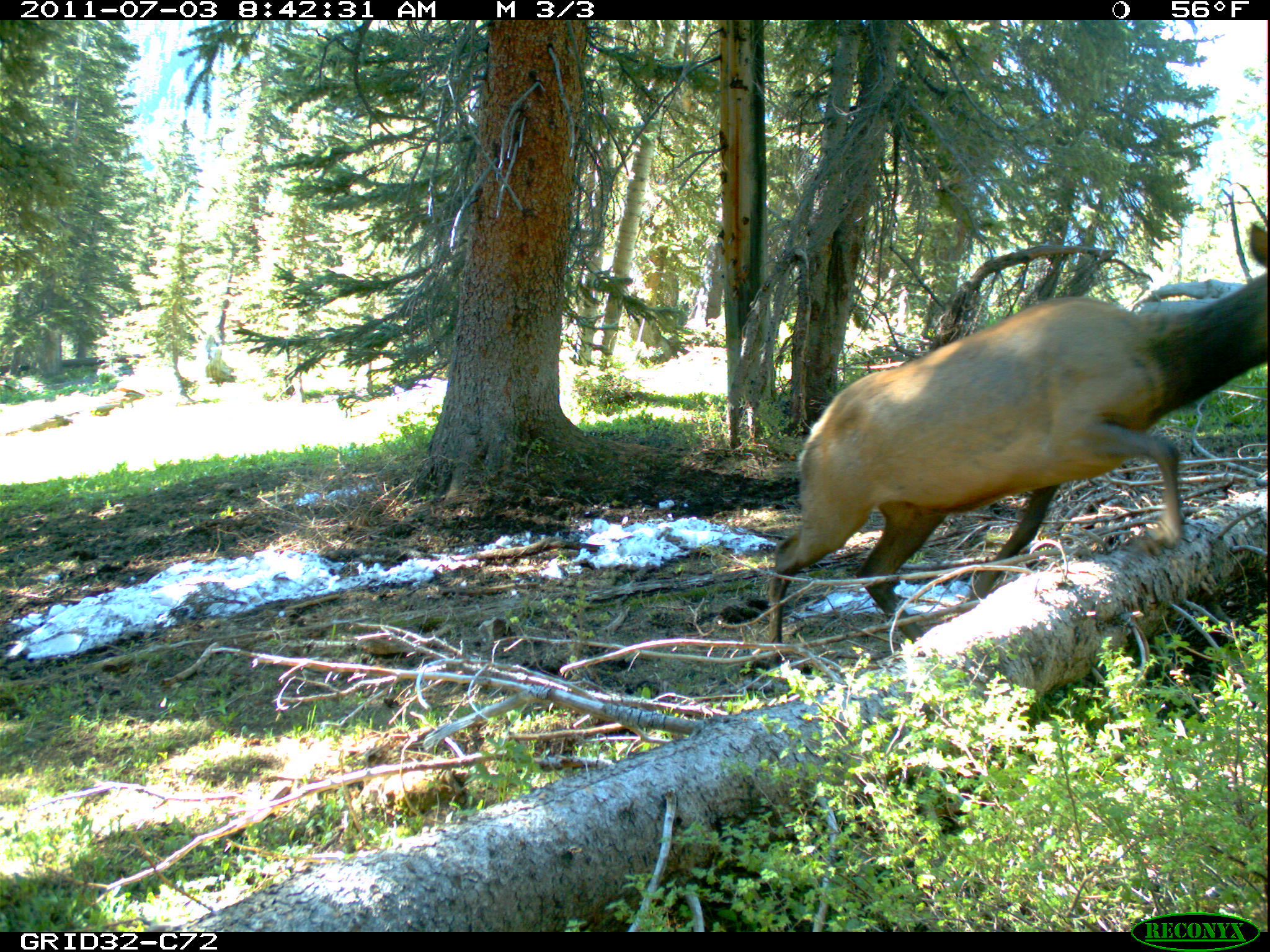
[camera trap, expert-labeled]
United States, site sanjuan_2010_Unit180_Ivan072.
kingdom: Animalia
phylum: Chordata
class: Mammalia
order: Artiodactyla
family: Cervidae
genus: Cervus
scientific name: Cervus elaphus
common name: red deer